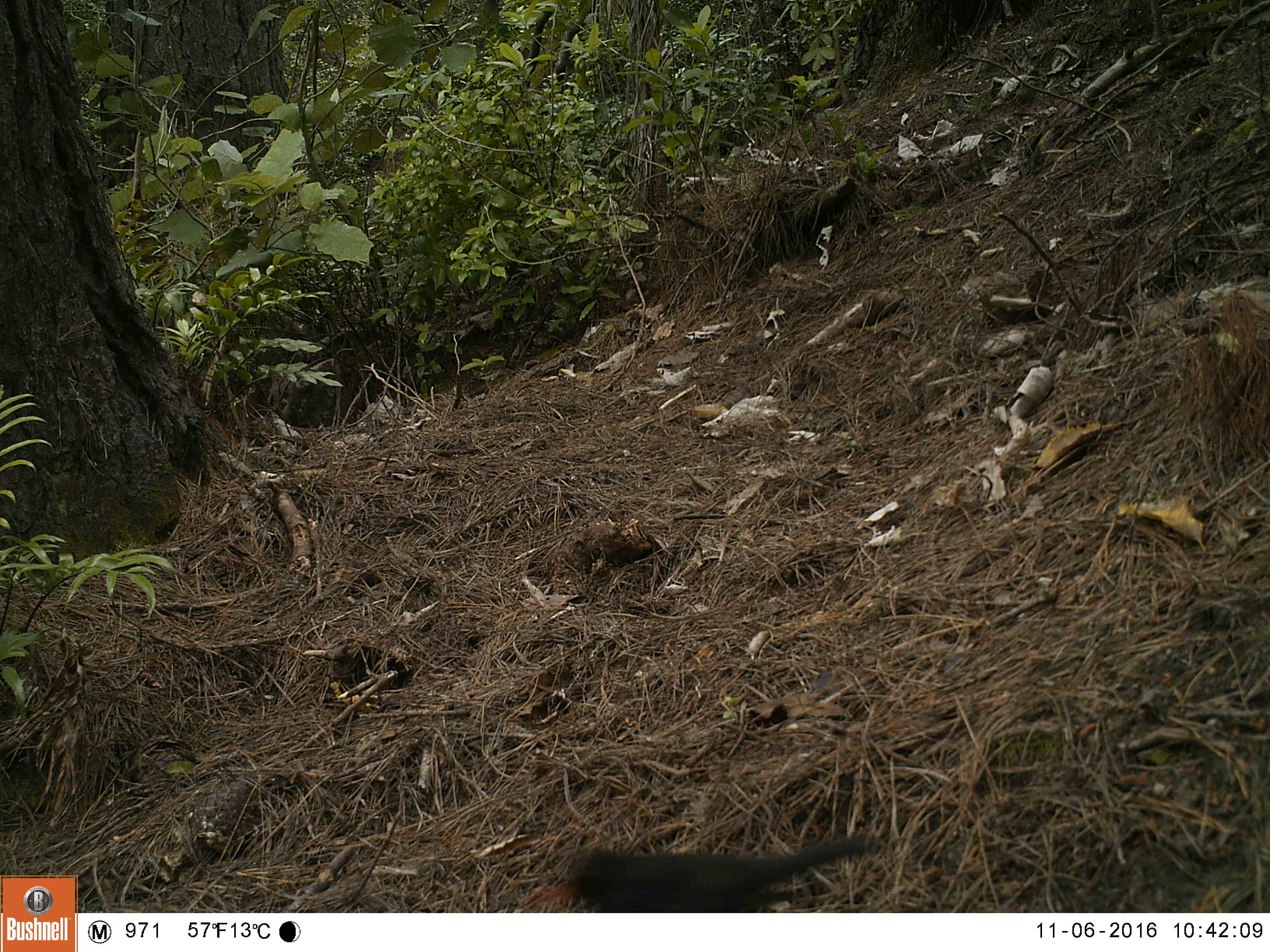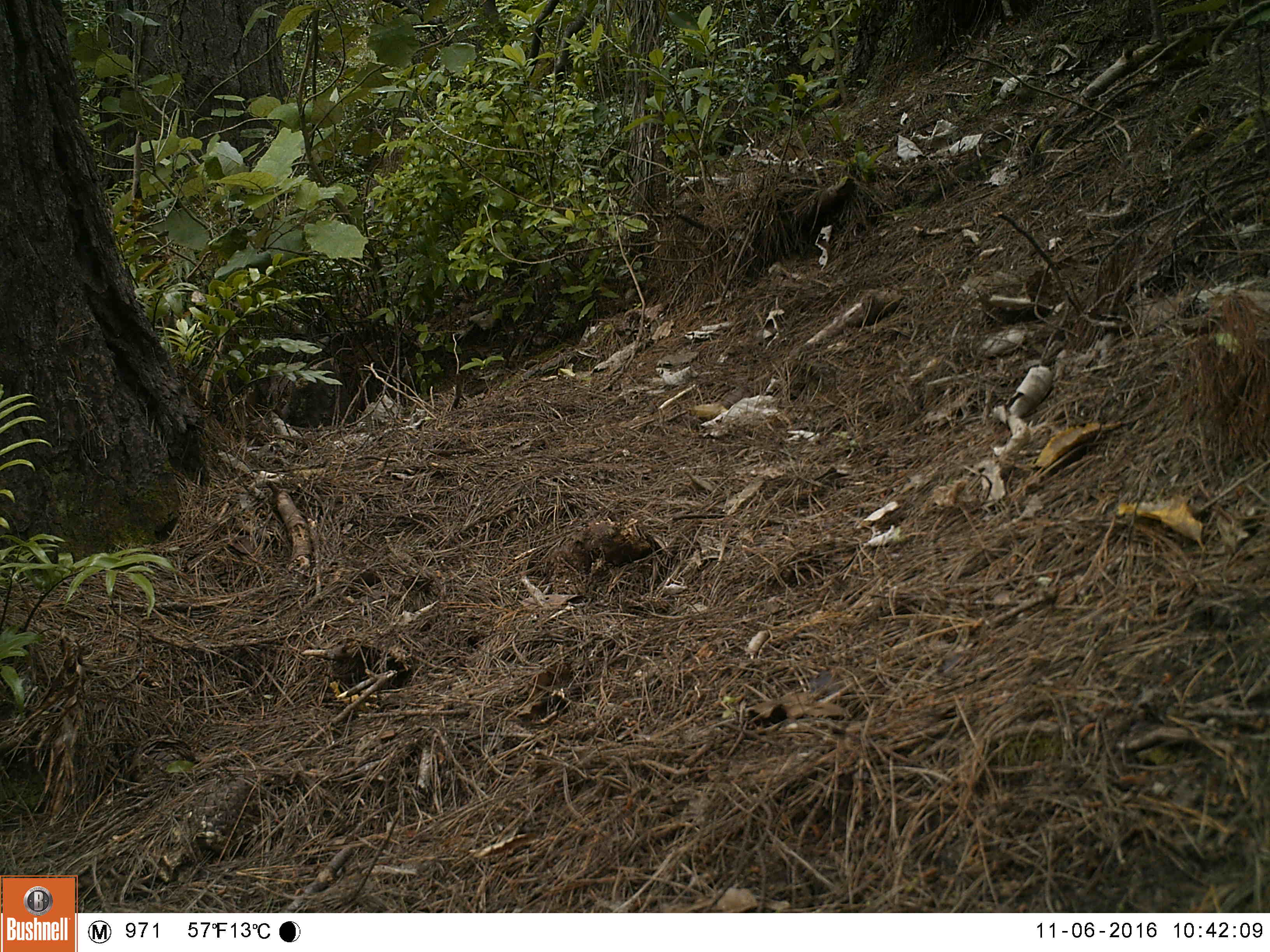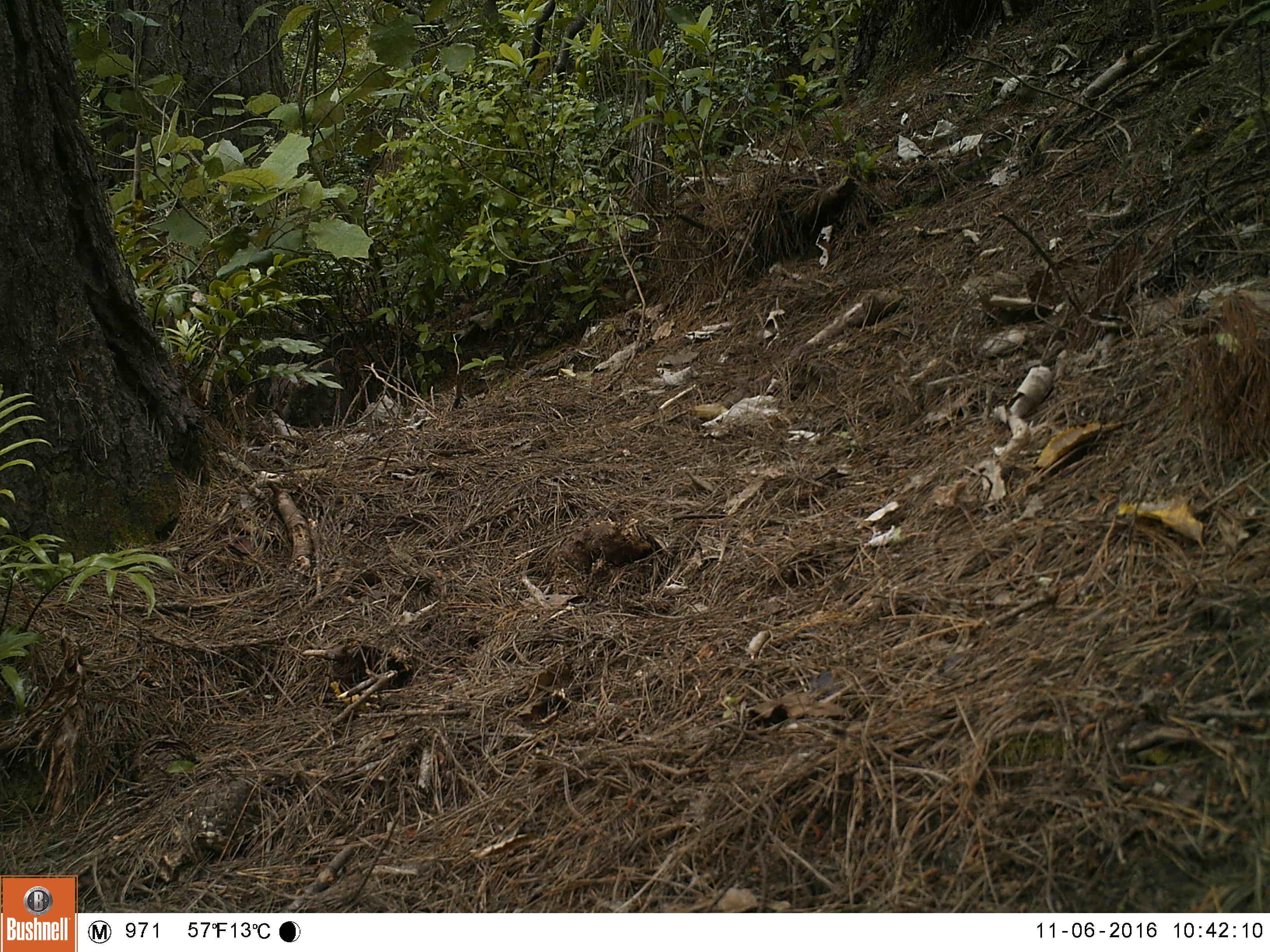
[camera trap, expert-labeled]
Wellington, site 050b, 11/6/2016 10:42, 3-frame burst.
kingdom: Animalia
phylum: Chordata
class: Aves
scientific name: Aves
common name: bird